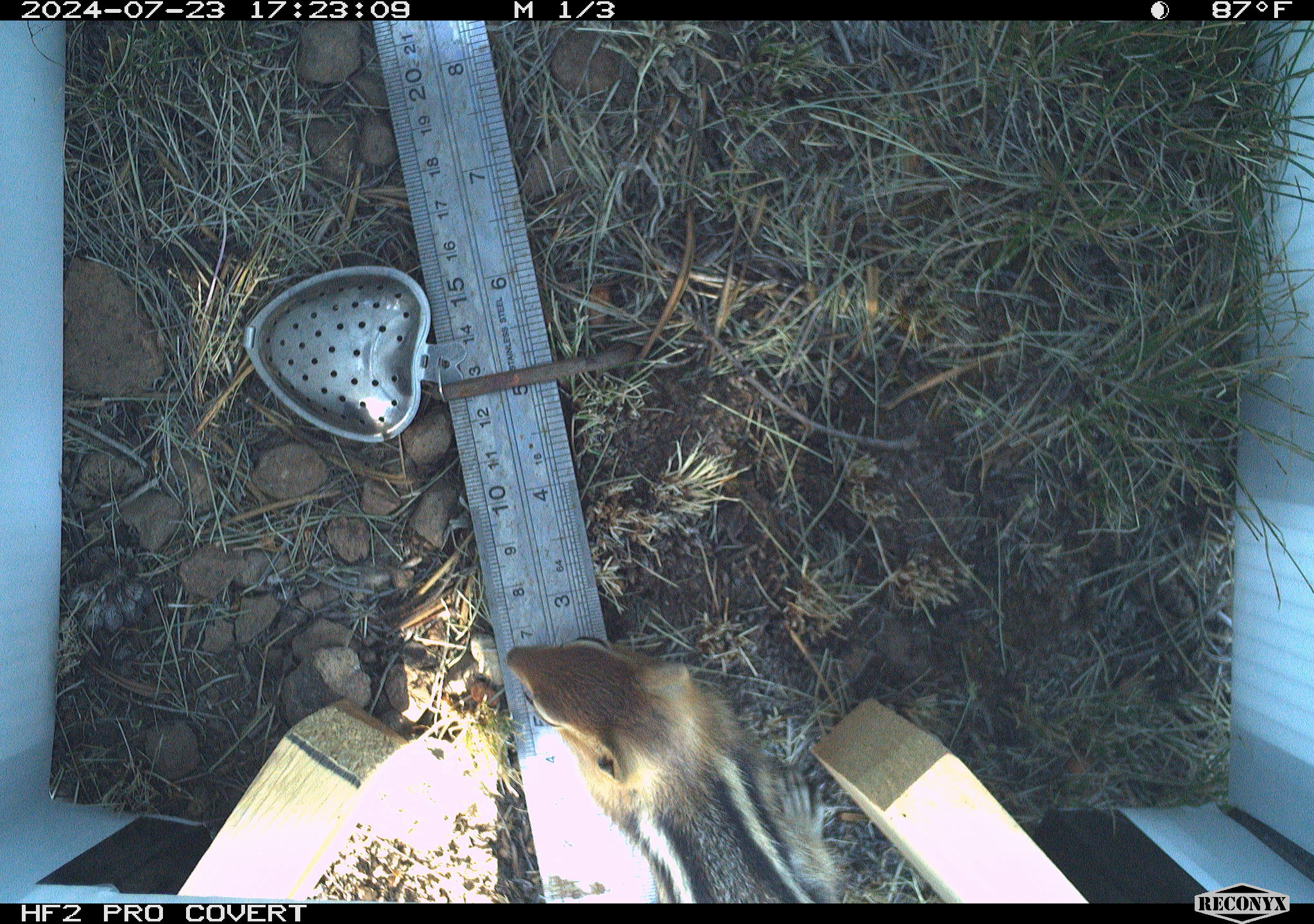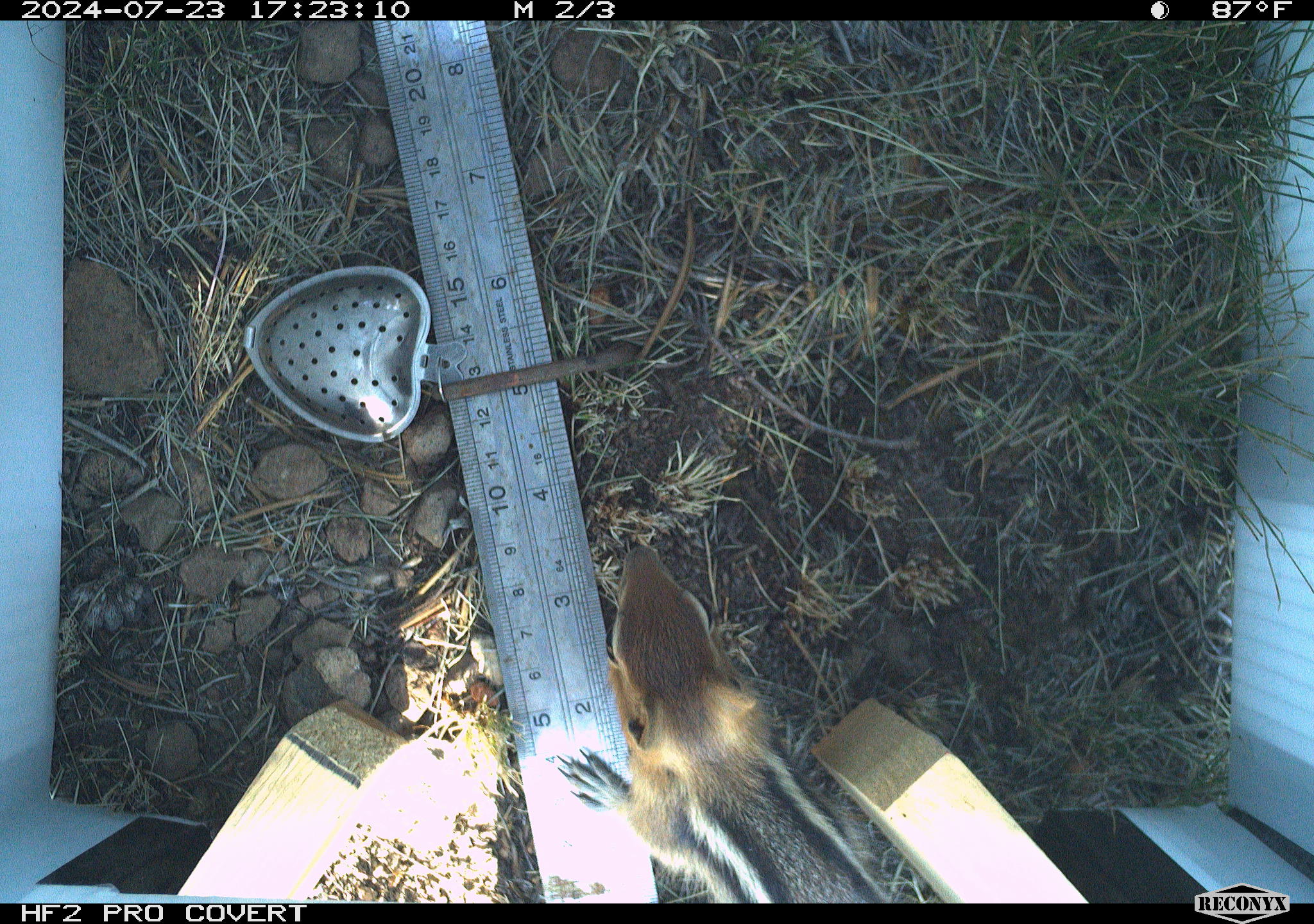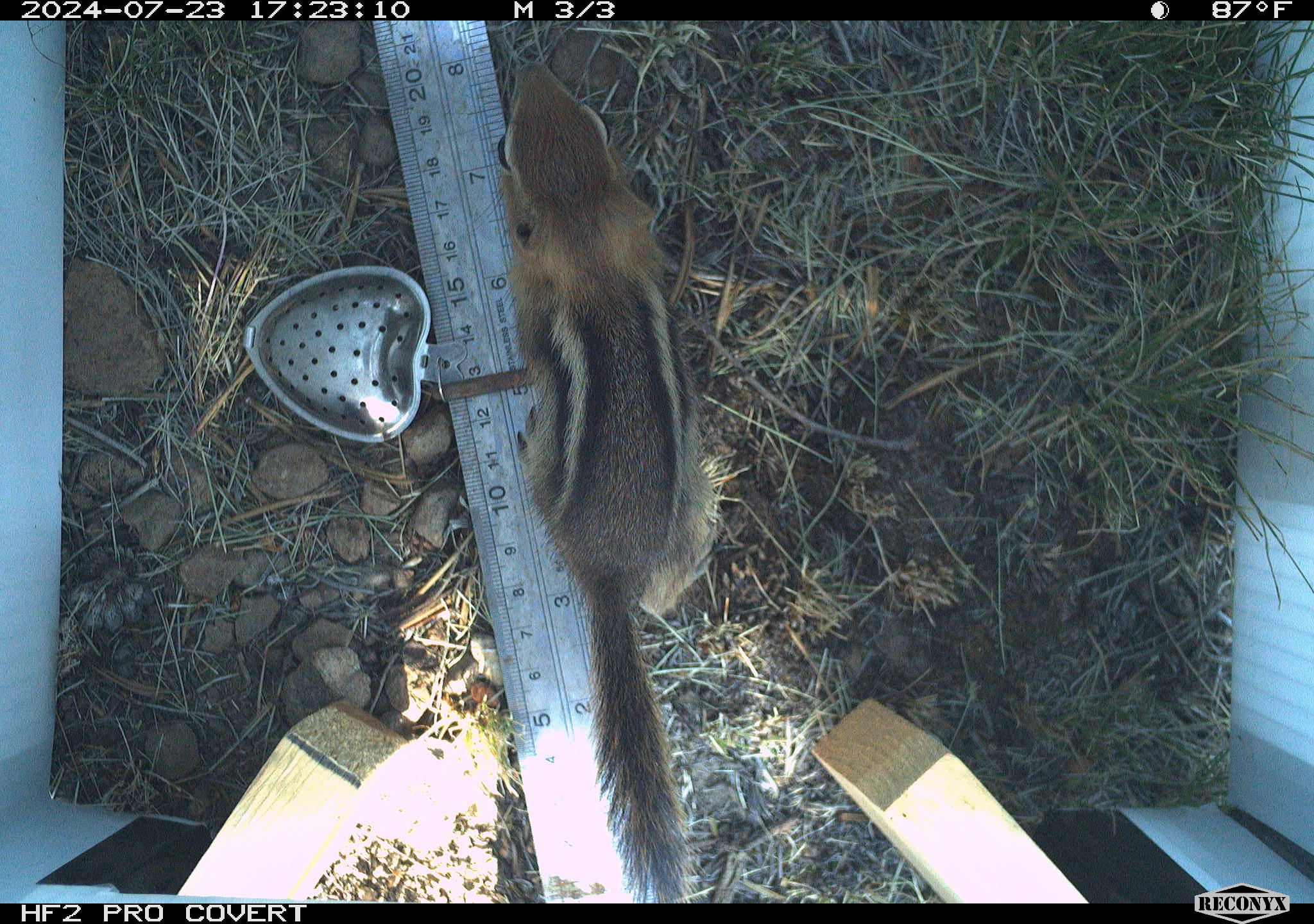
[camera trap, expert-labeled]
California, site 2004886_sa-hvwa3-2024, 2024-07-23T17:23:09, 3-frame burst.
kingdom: Animalia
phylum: Chordata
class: Mammalia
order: Rodentia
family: Sciuridae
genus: Callospermophilus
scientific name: Callospermophilus lateralis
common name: golden mantled ground squirrel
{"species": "golden mantled ground squirrel (Callospermophilus lateralis)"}